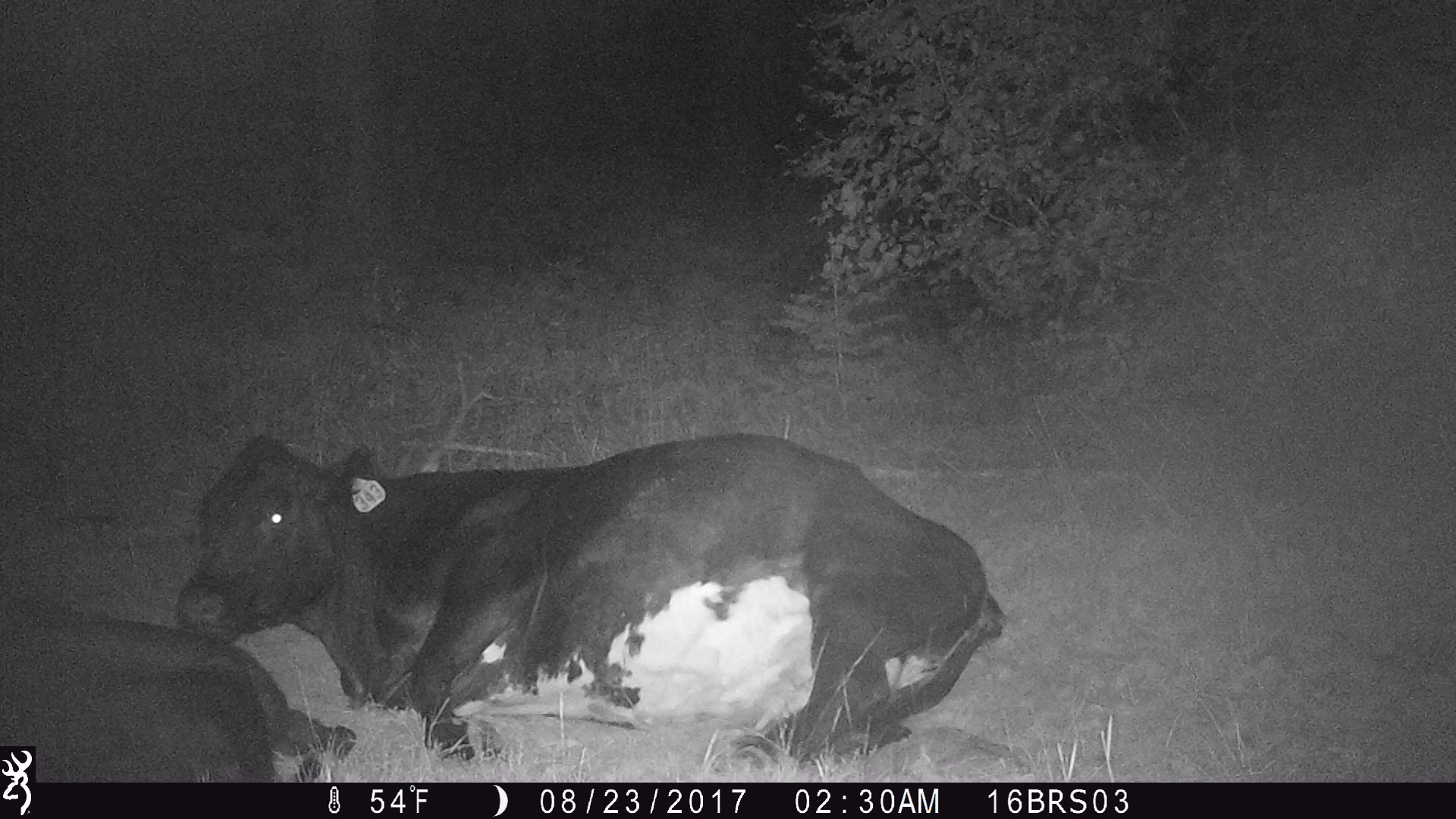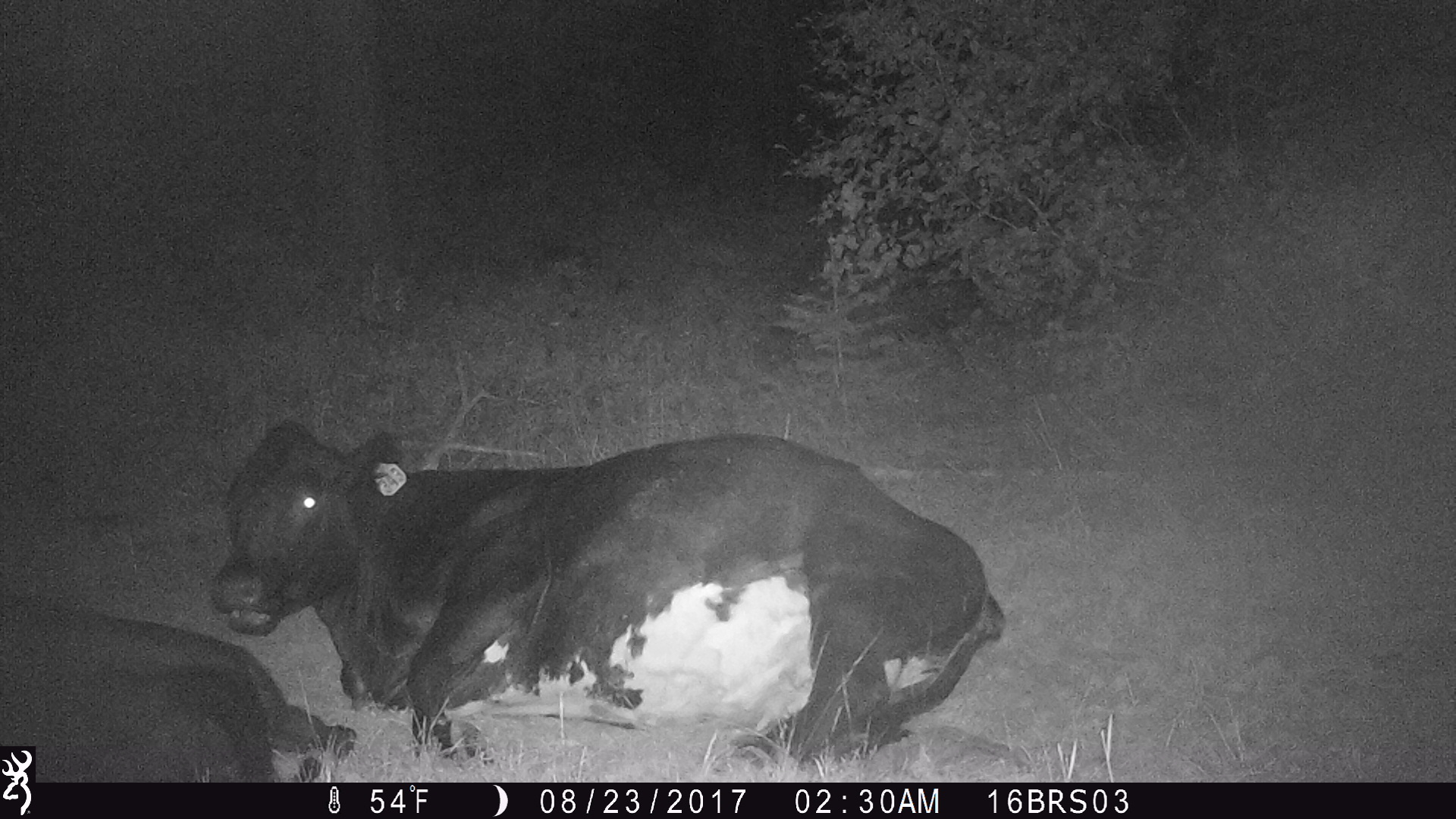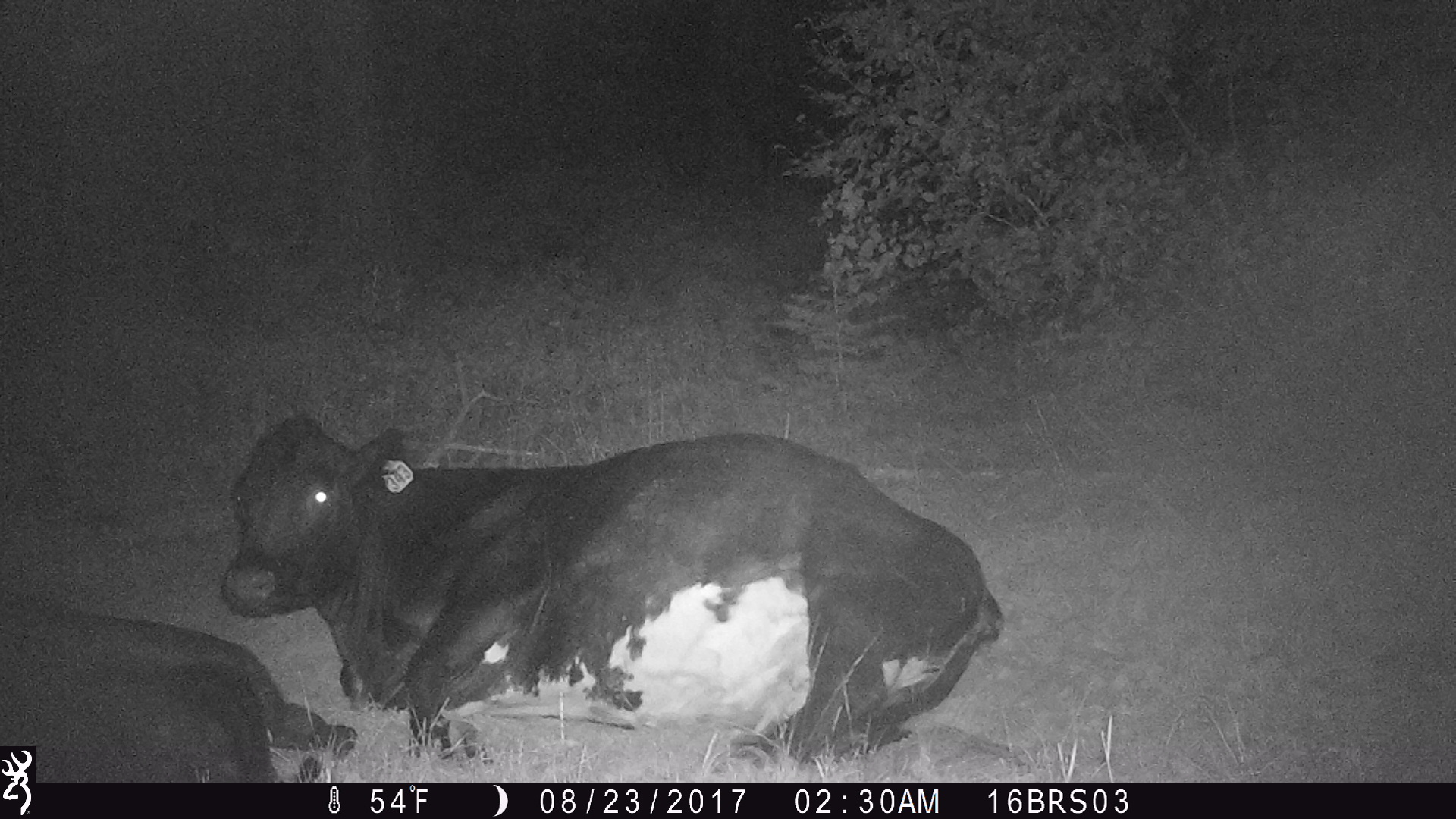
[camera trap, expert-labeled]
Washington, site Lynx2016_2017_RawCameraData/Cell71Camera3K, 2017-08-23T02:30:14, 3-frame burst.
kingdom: Animalia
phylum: Chordata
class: Mammalia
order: Artiodactyla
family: Bovidae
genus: Bos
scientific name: Bos taurus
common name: domestic cattle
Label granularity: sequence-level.